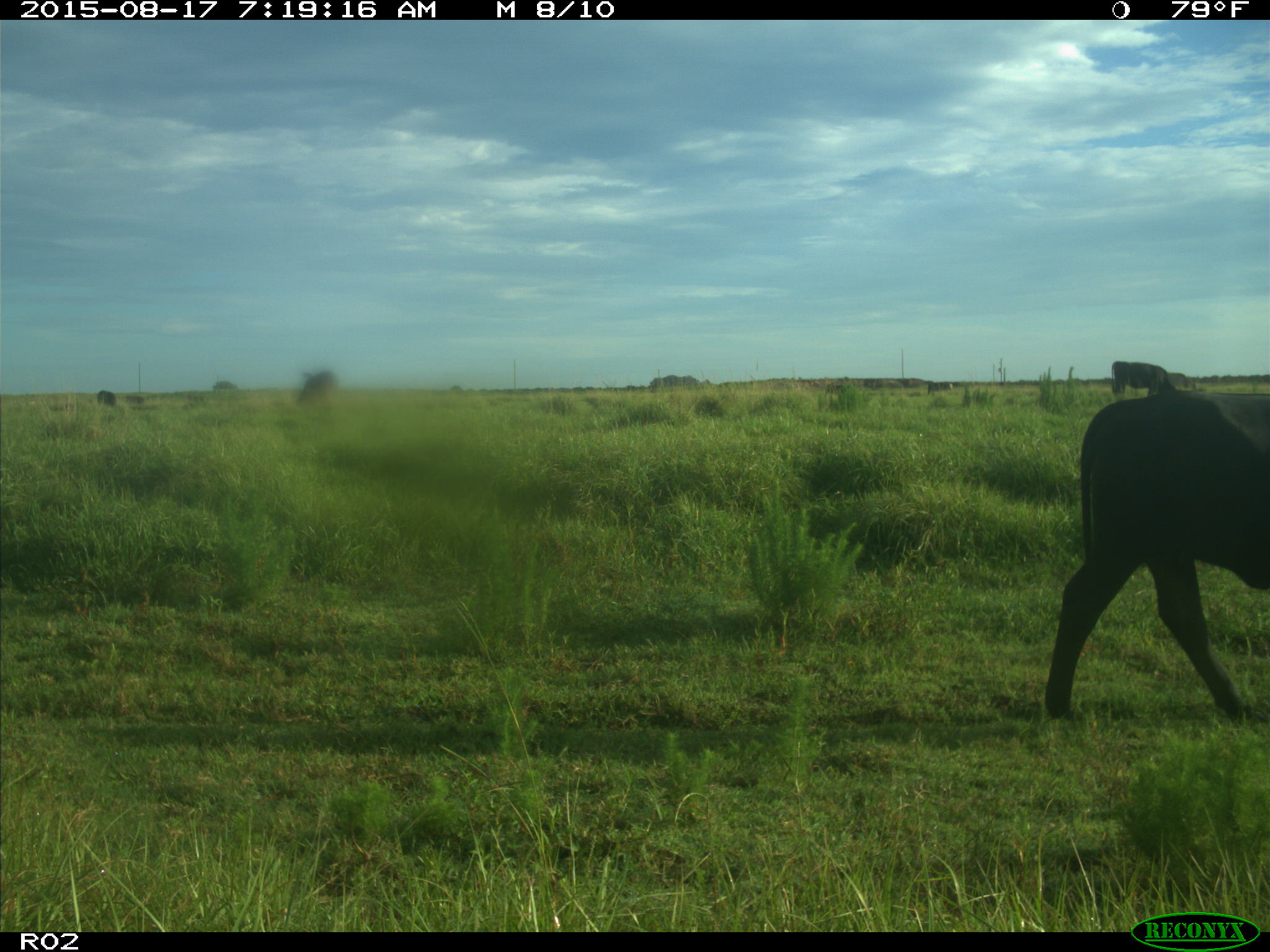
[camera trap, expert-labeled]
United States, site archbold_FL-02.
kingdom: Animalia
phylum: Chordata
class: Mammalia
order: Artiodactyla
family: Bovidae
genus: Bos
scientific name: Bos taurus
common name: domestic cow